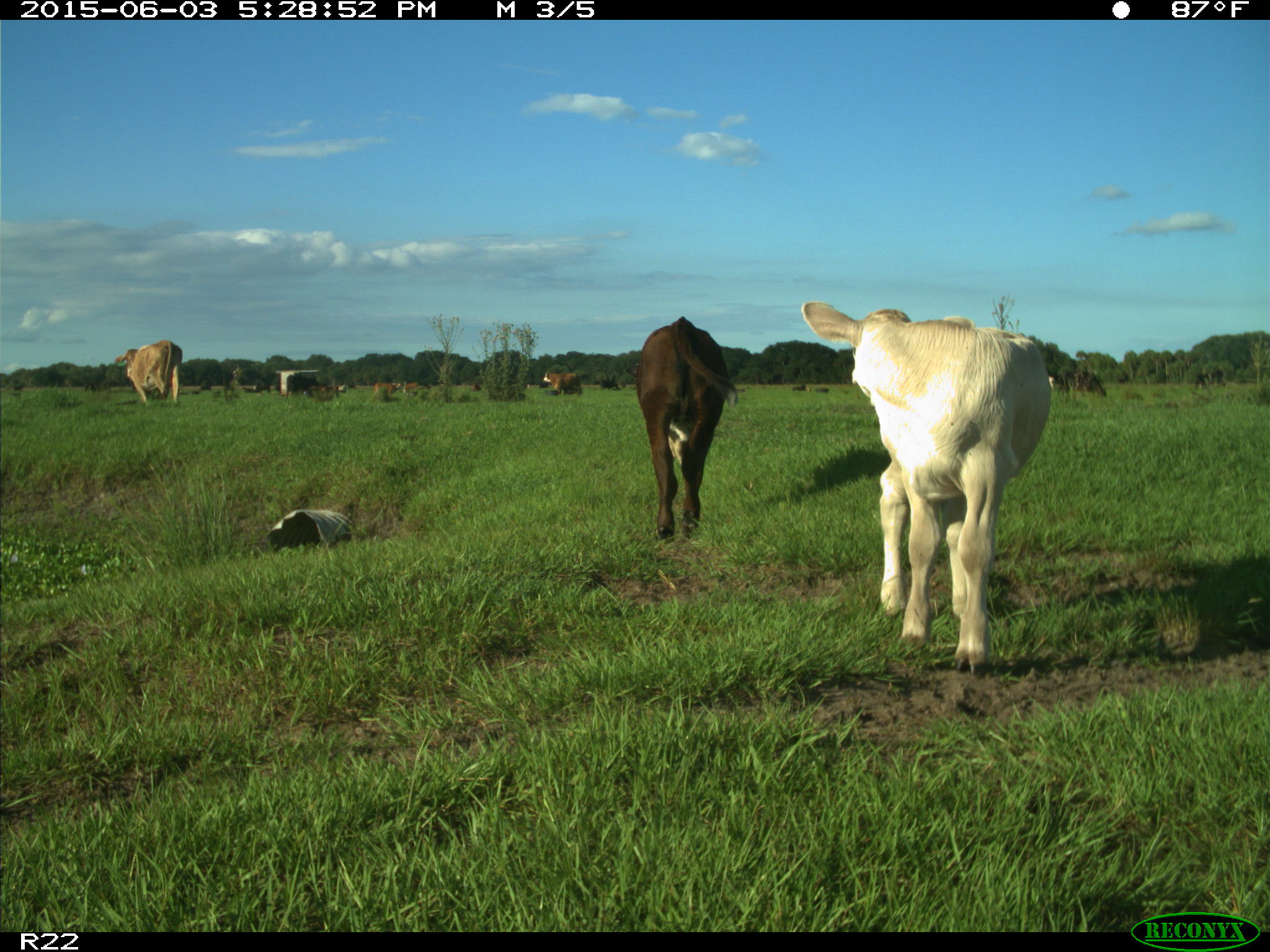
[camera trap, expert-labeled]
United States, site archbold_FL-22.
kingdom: Animalia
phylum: Chordata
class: Mammalia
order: Artiodactyla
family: Bovidae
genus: Bos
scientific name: Bos taurus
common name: domestic cow